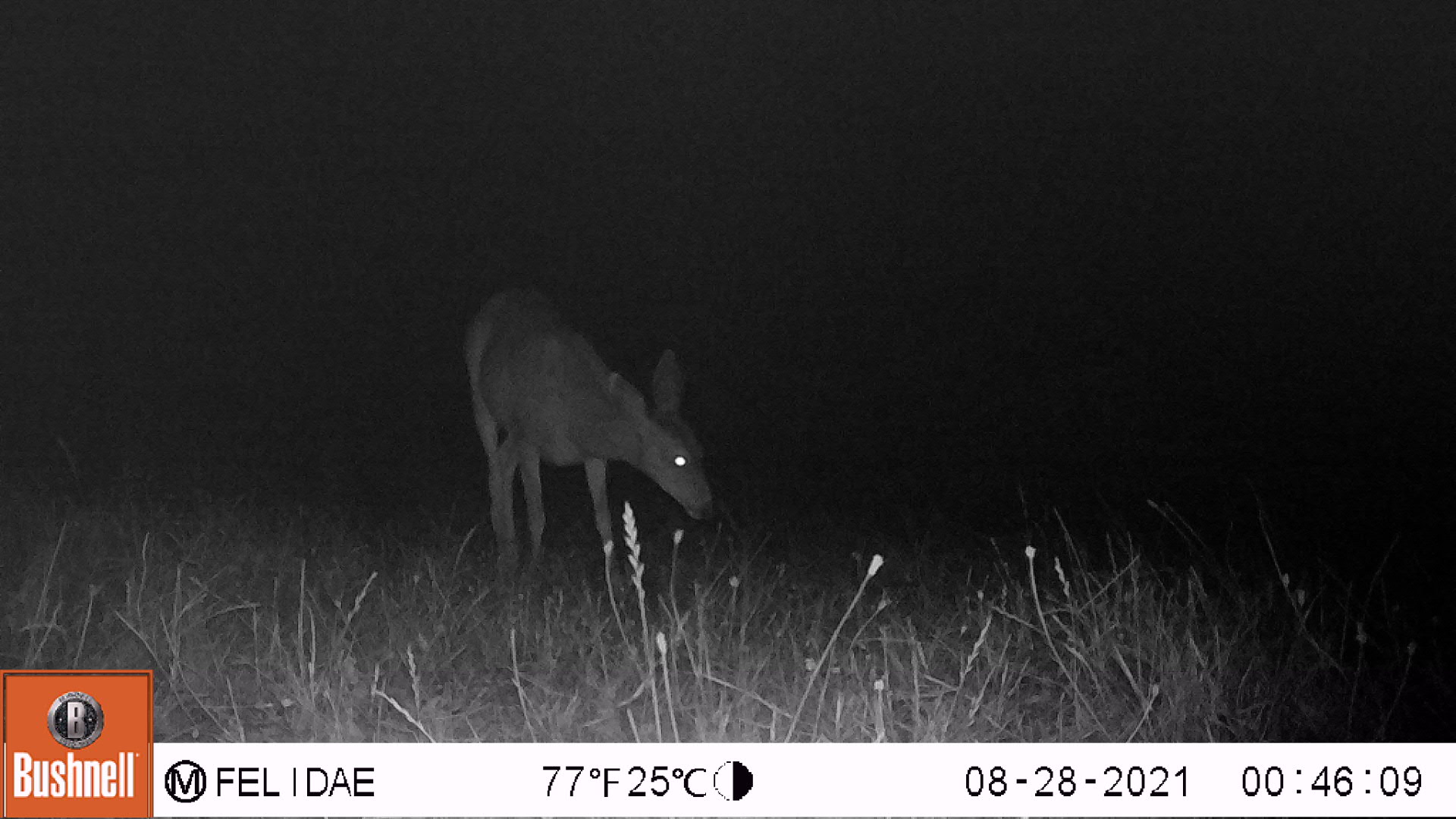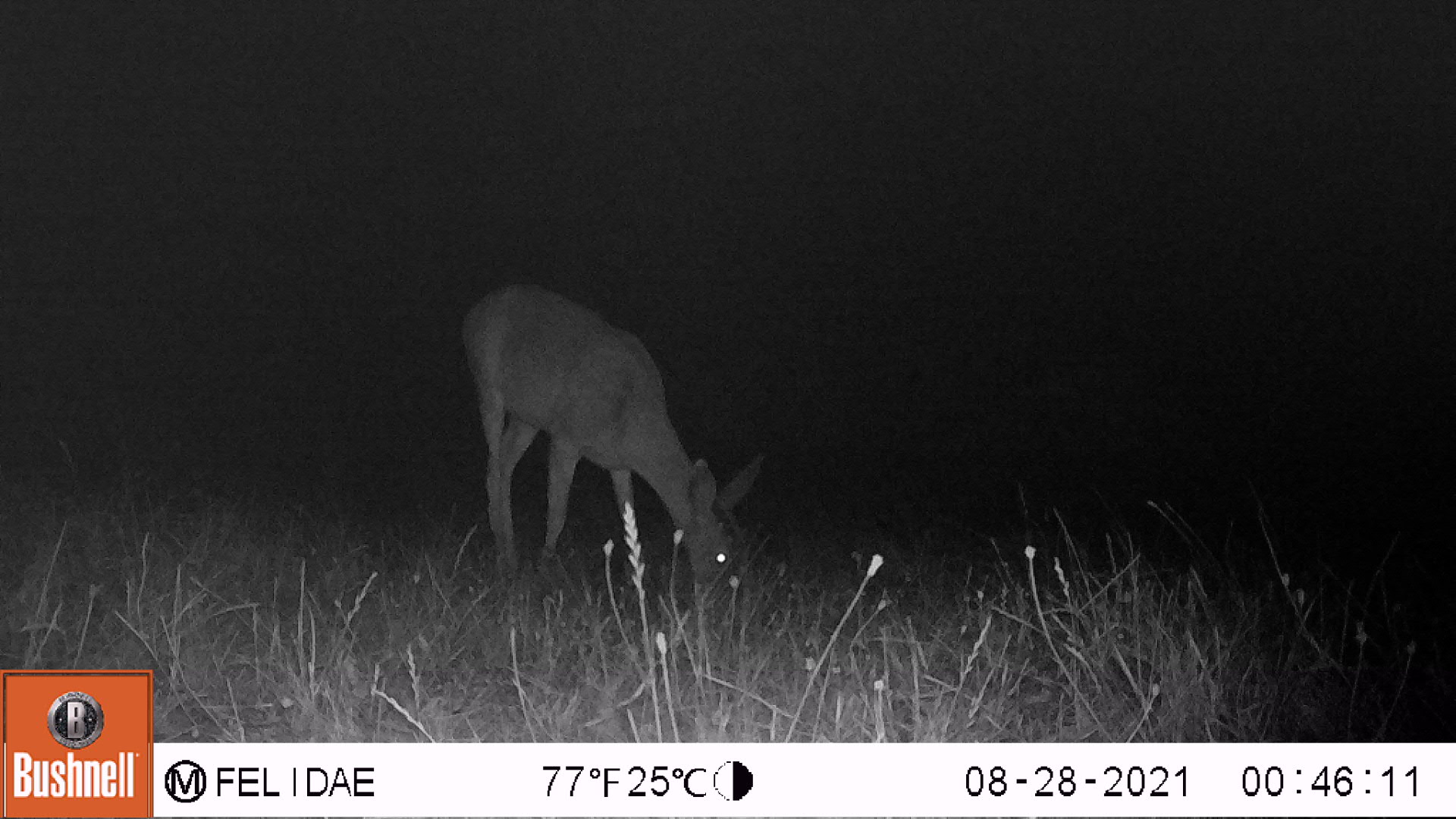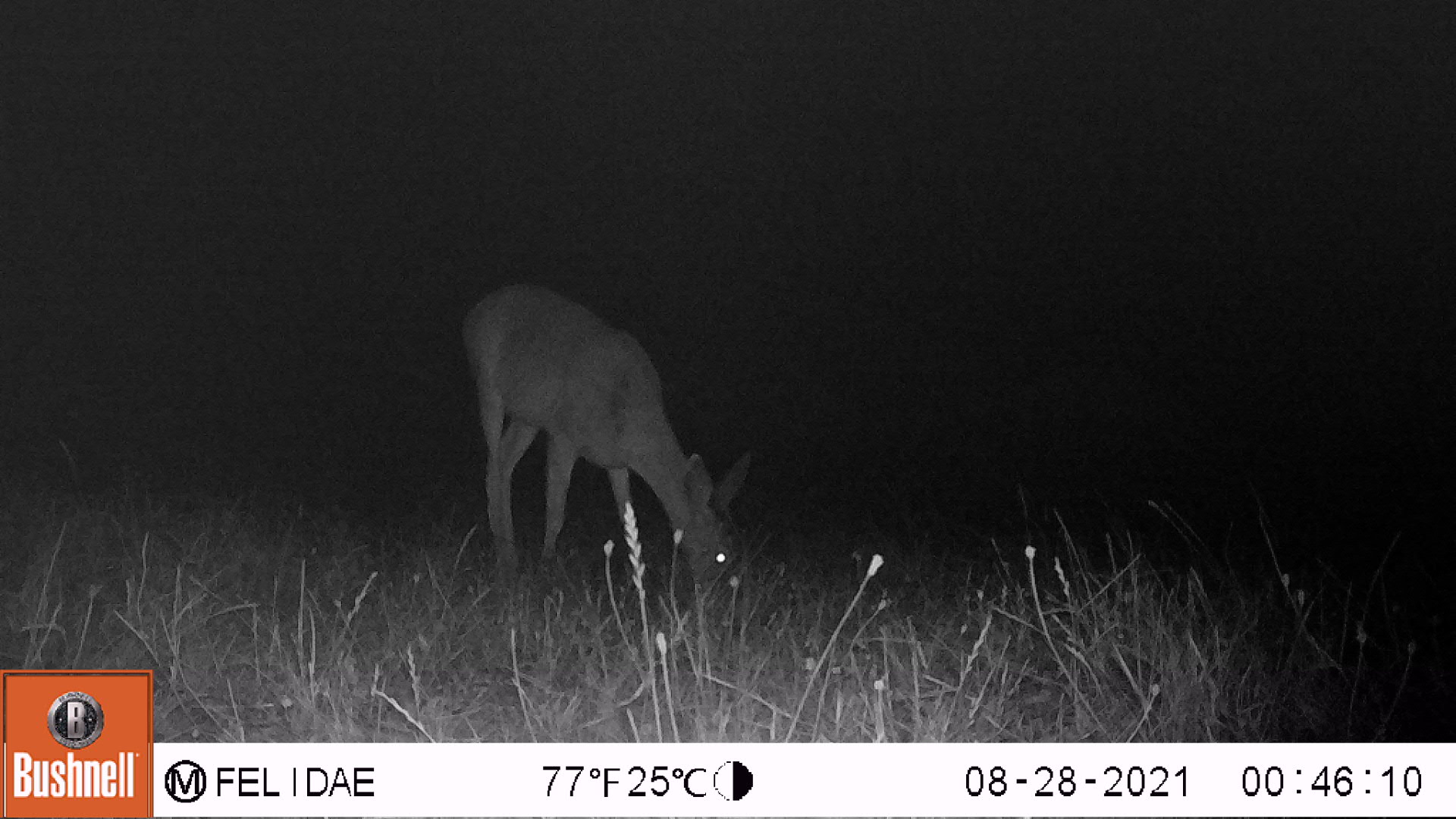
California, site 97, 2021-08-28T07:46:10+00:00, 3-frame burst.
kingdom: Animalia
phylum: Chordata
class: Mammalia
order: Artiodactyla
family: Cervidae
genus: Odocoileus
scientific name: Odocoileus hemionus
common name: mule deer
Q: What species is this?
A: Mule deer (Odocoileus hemionus).